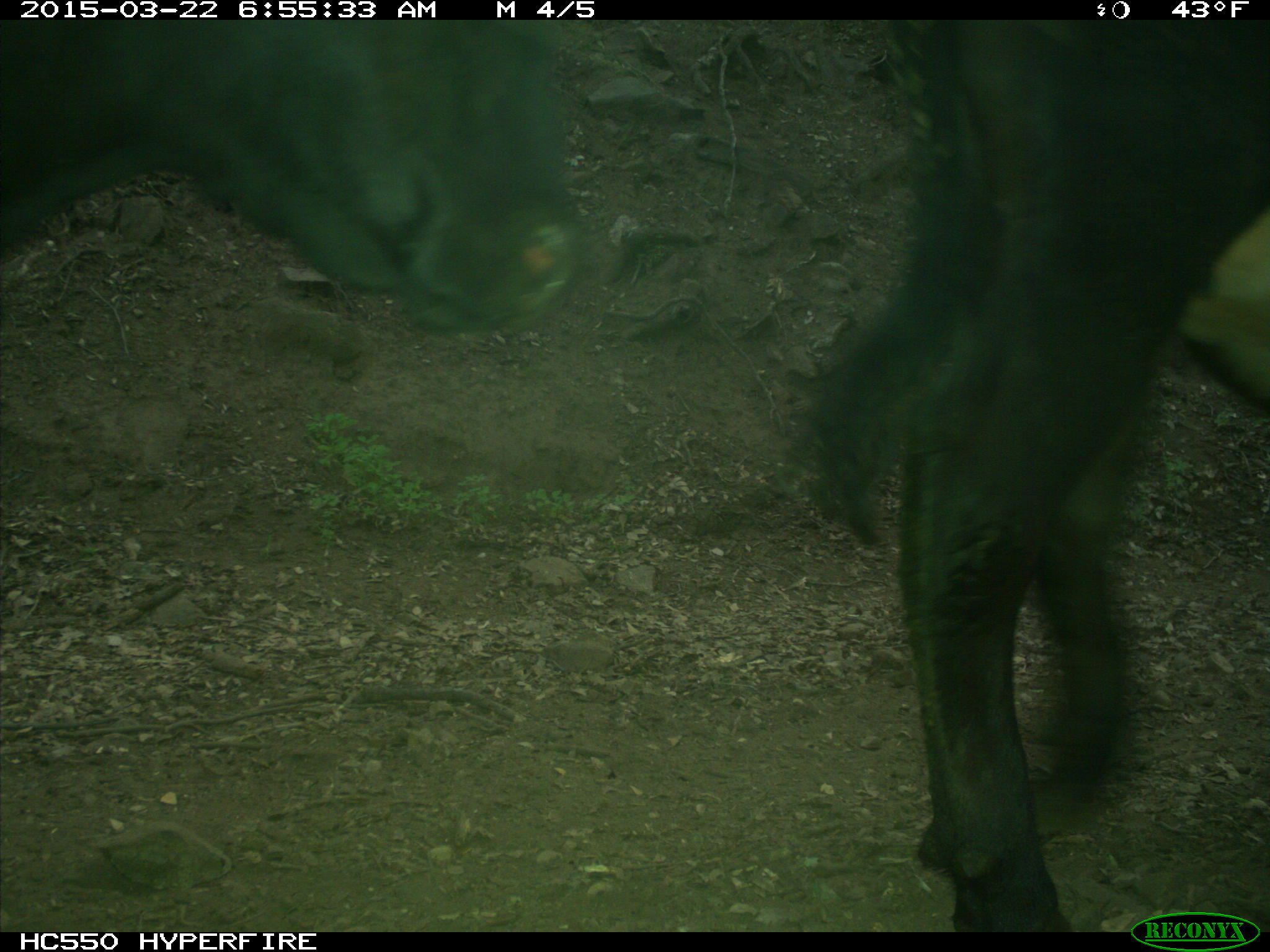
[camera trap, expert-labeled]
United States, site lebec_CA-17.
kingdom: Animalia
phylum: Chordata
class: Mammalia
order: Artiodactyla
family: Bovidae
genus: Bos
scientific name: Bos taurus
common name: domestic cow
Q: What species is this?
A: Bos taurus (domestic cow).